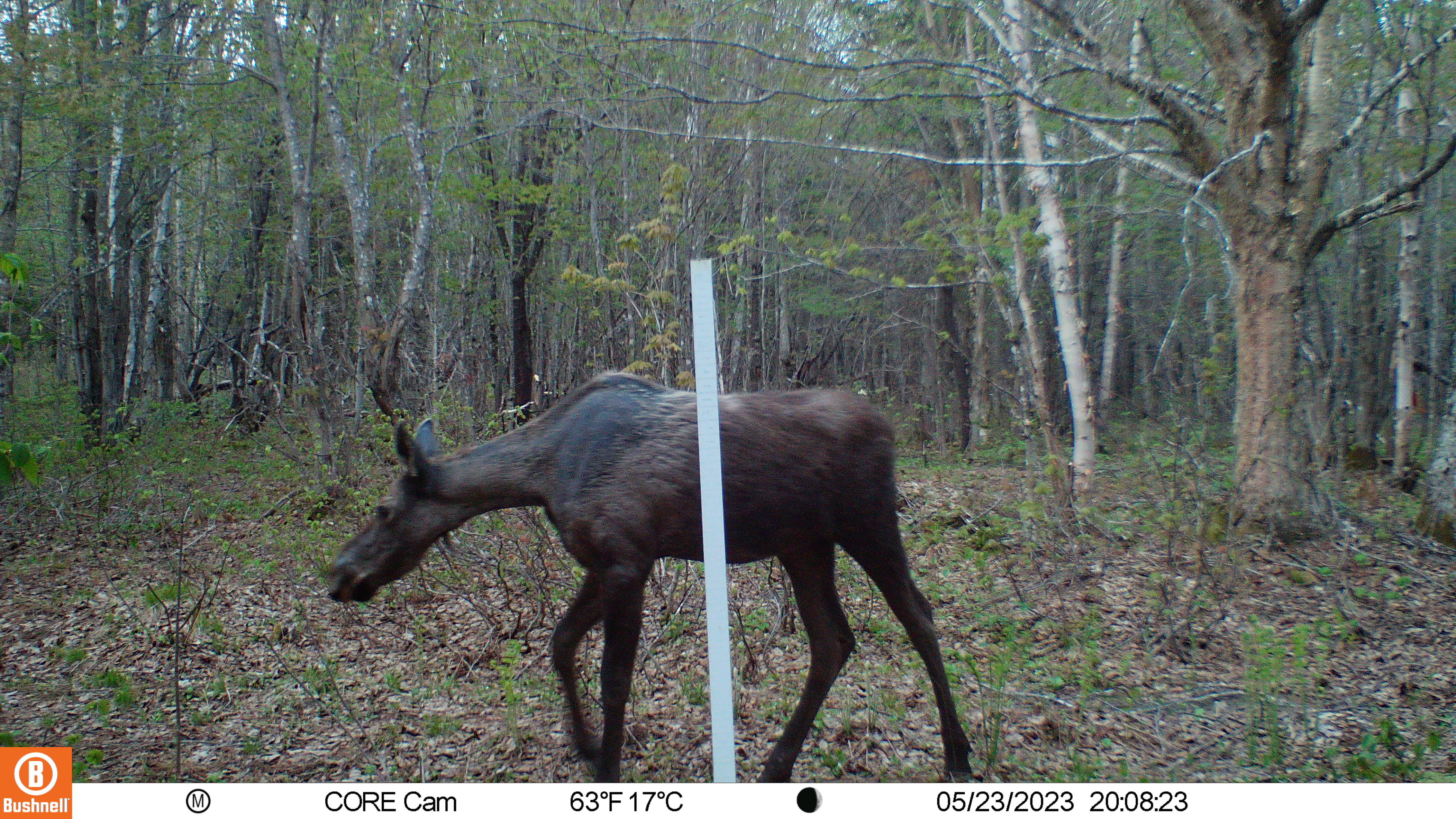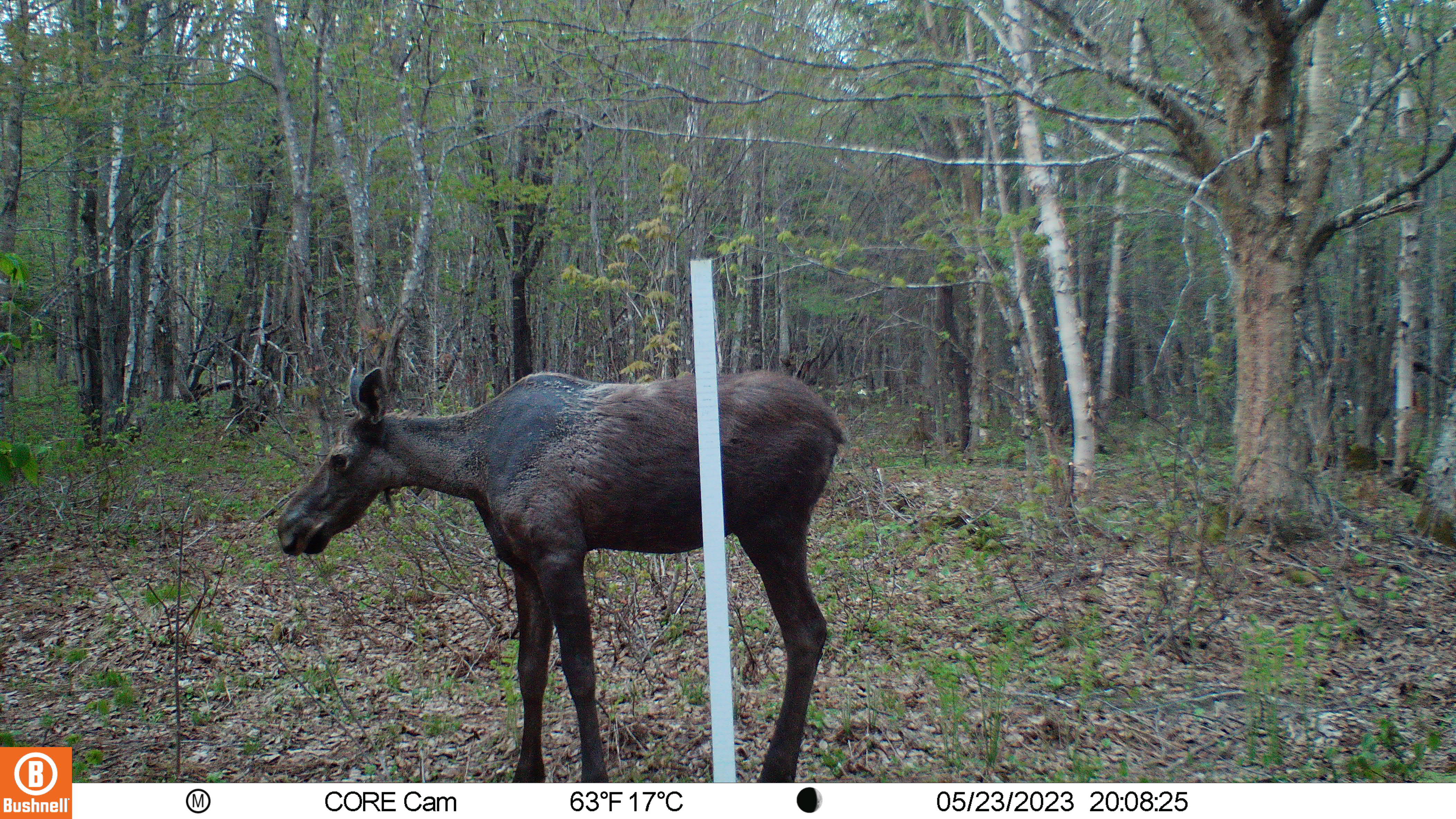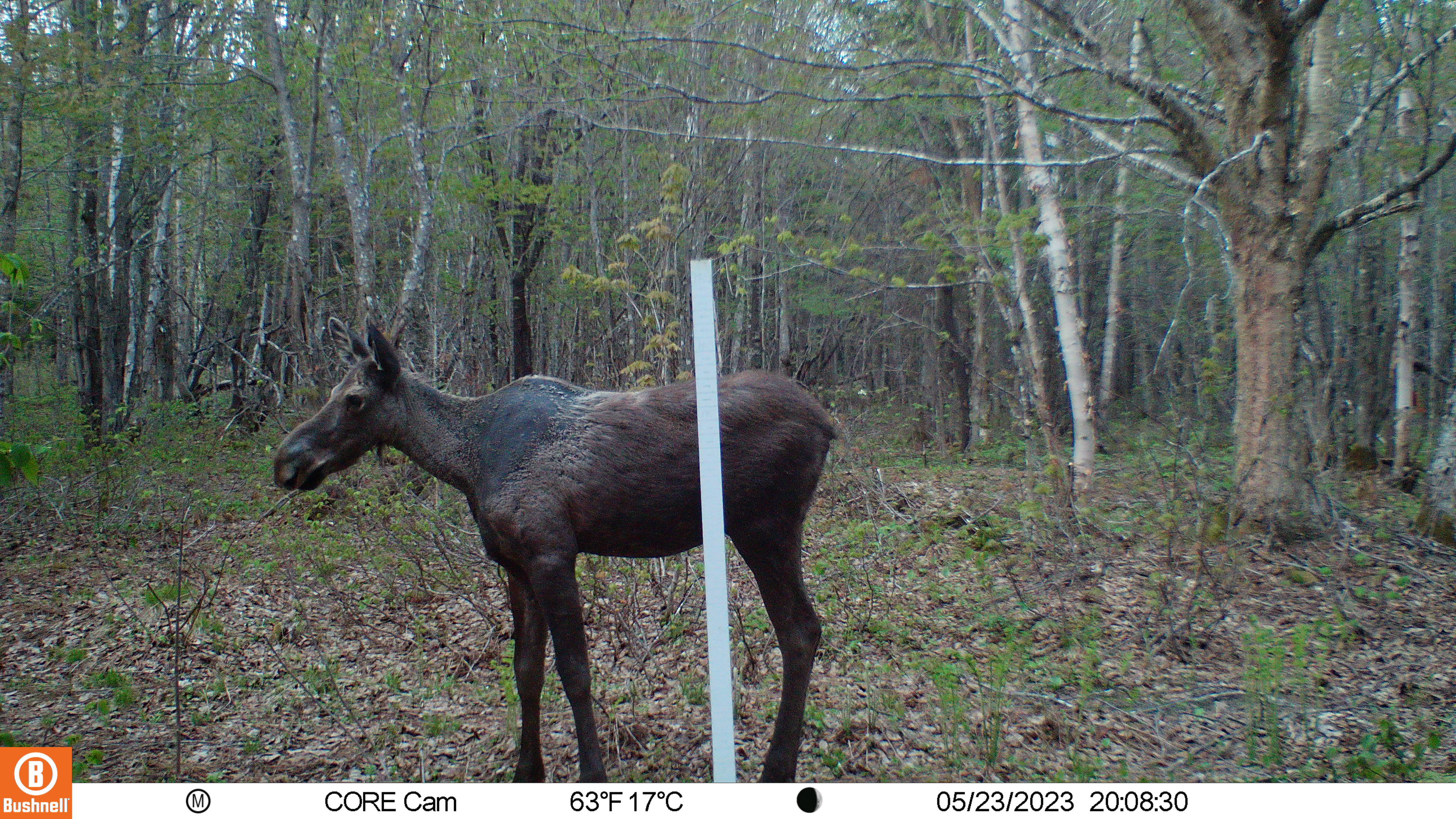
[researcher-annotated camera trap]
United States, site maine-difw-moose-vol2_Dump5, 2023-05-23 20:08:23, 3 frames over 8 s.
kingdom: Animalia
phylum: Chordata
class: Mammalia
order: Artiodactyla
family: Cervidae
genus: Alces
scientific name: Alces alces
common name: moose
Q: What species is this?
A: Moose (Alces alces).